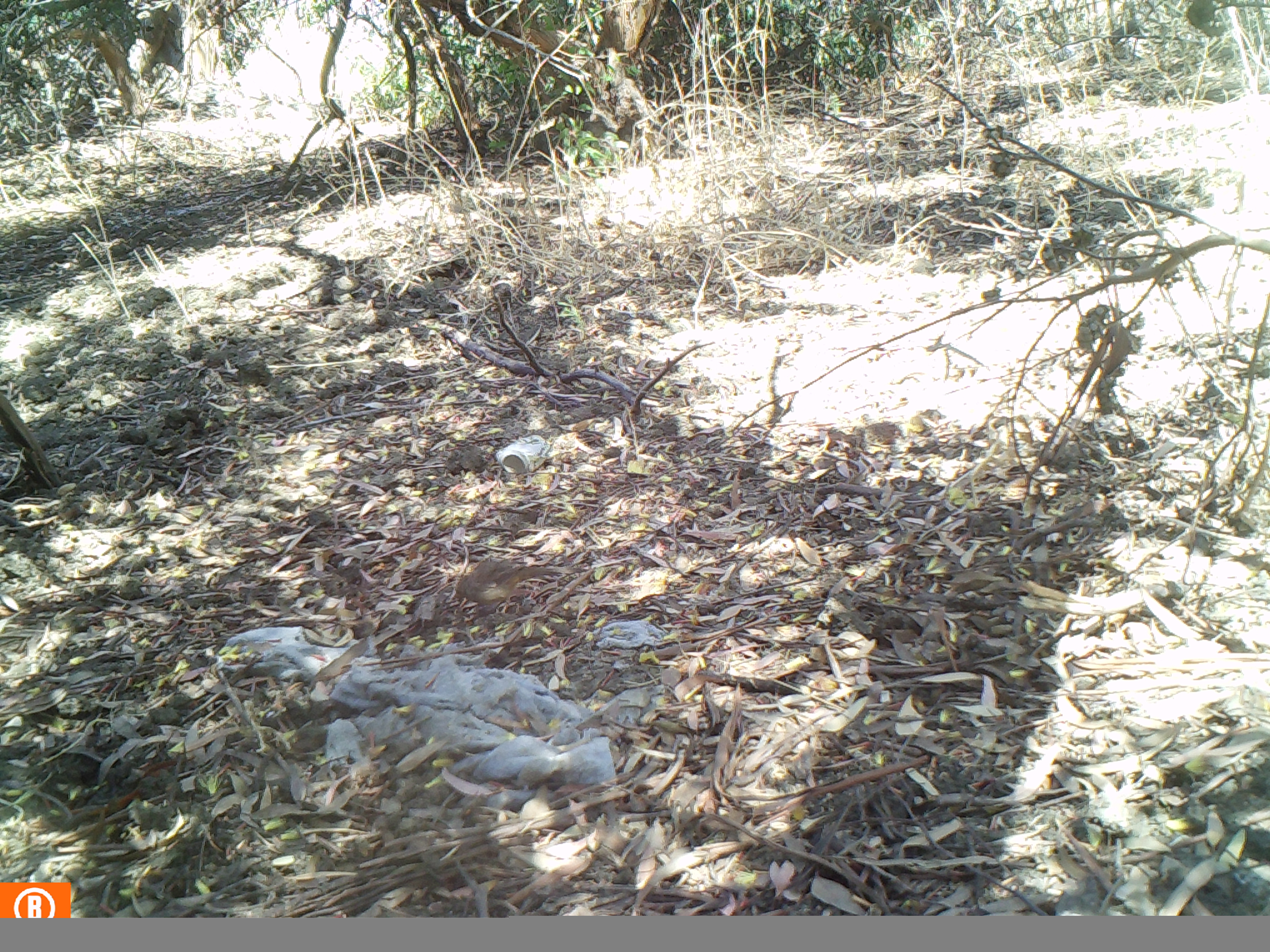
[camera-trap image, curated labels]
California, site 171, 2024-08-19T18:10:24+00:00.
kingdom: Animalia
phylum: Chordata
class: Aves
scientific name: Aves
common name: bird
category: unknown bird